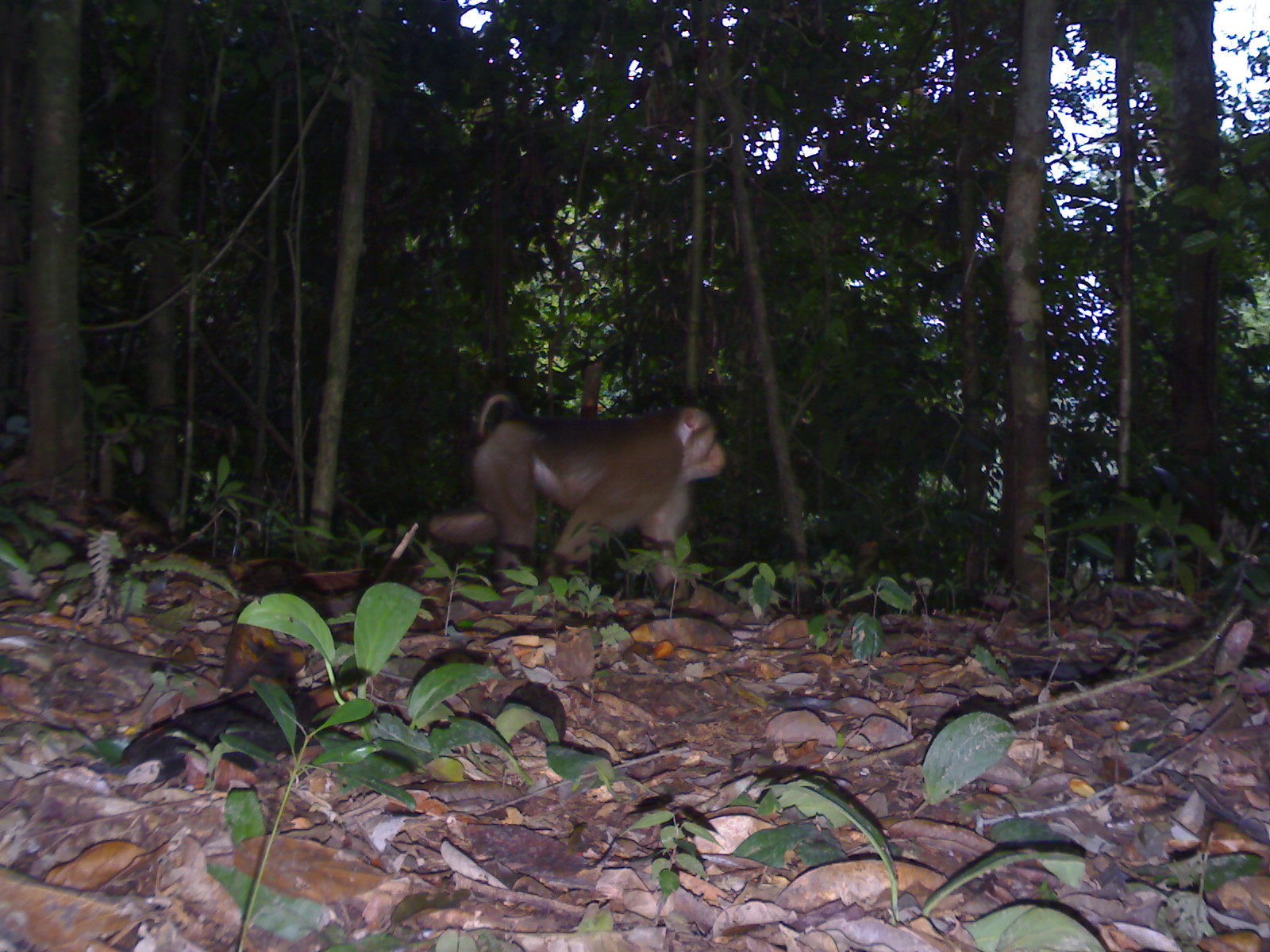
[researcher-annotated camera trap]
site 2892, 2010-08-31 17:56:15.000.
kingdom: Animalia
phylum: Chordata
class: Mammalia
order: Primates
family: Cercopithecidae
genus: Macaca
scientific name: Macaca nemestrina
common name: southern pig-tailed macaque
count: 1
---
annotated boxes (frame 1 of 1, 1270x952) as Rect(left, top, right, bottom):
macaca nemestrina: Rect(424, 386, 727, 614)